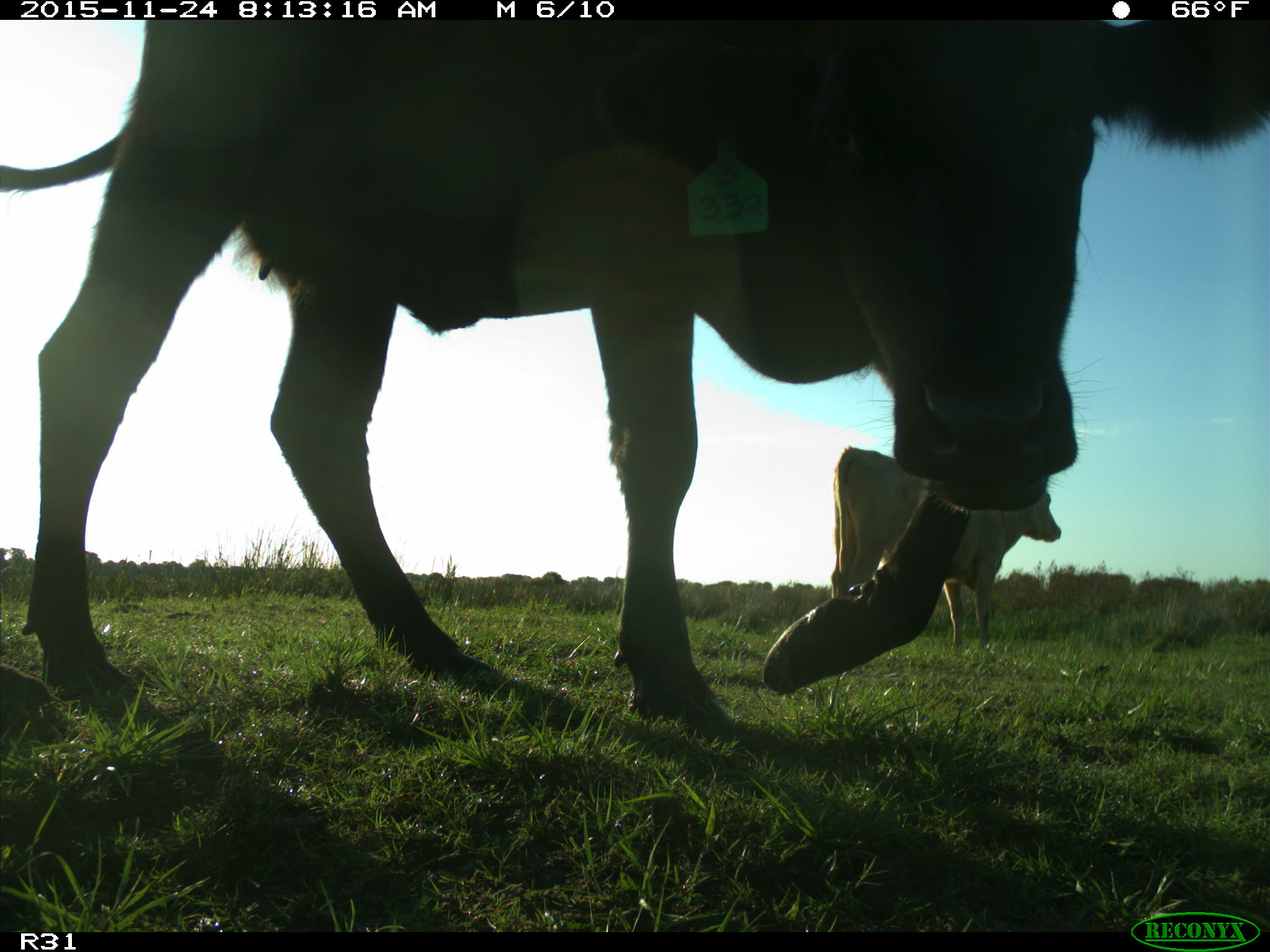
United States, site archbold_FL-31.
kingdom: Animalia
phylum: Chordata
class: Mammalia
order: Artiodactyla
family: Bovidae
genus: Bos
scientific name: Bos taurus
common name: domestic cow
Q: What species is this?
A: Bos taurus (domestic cow).